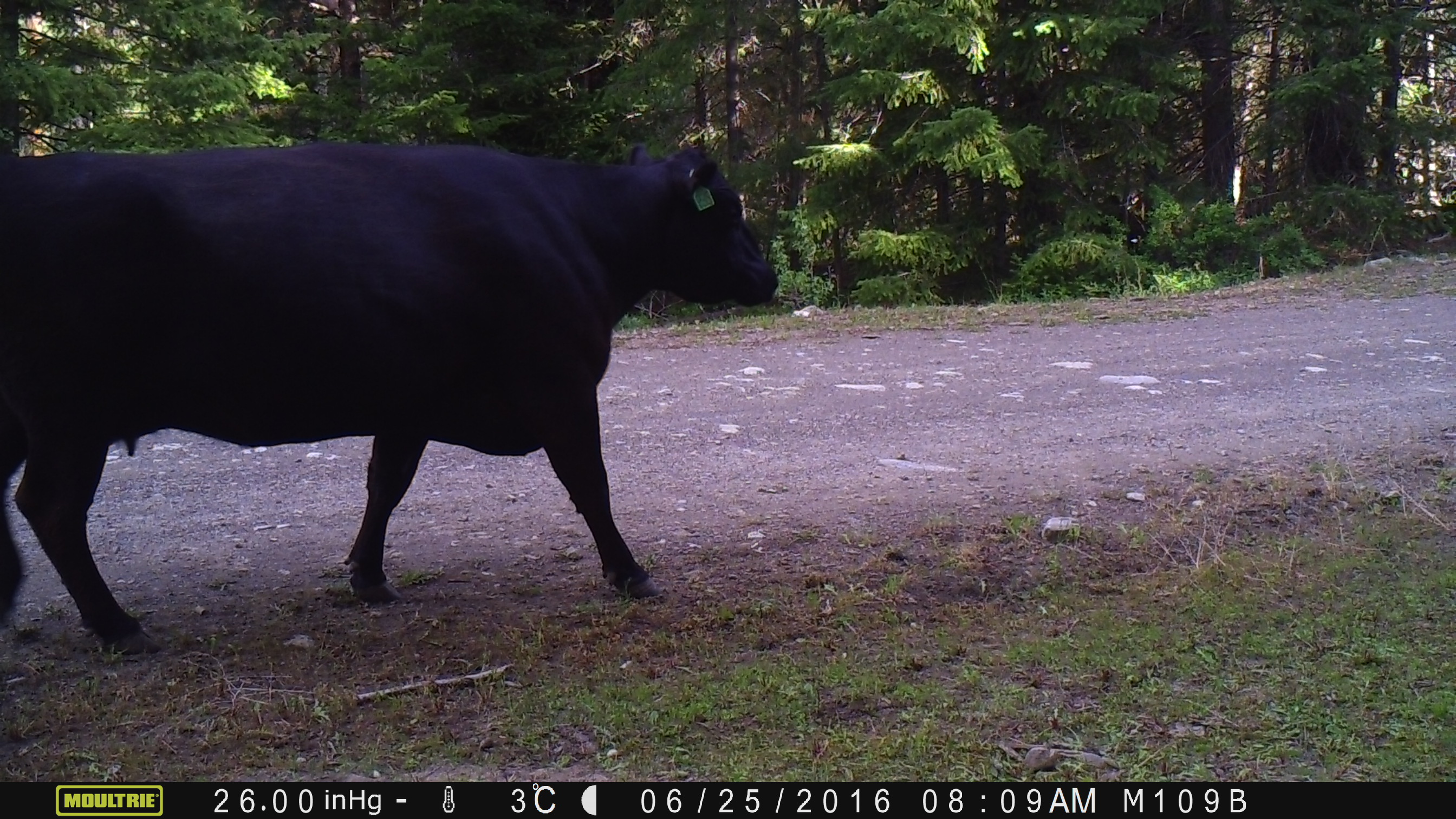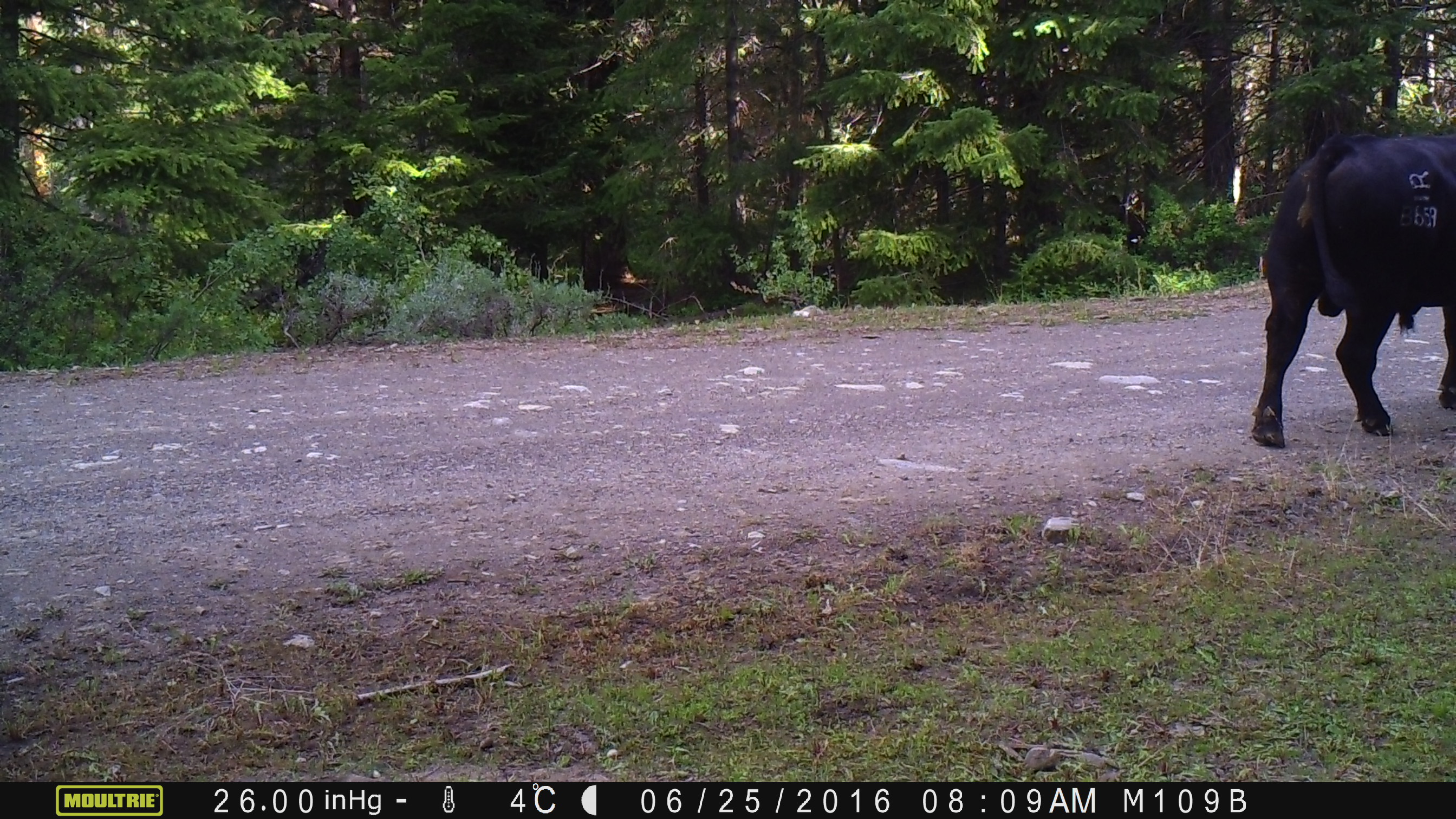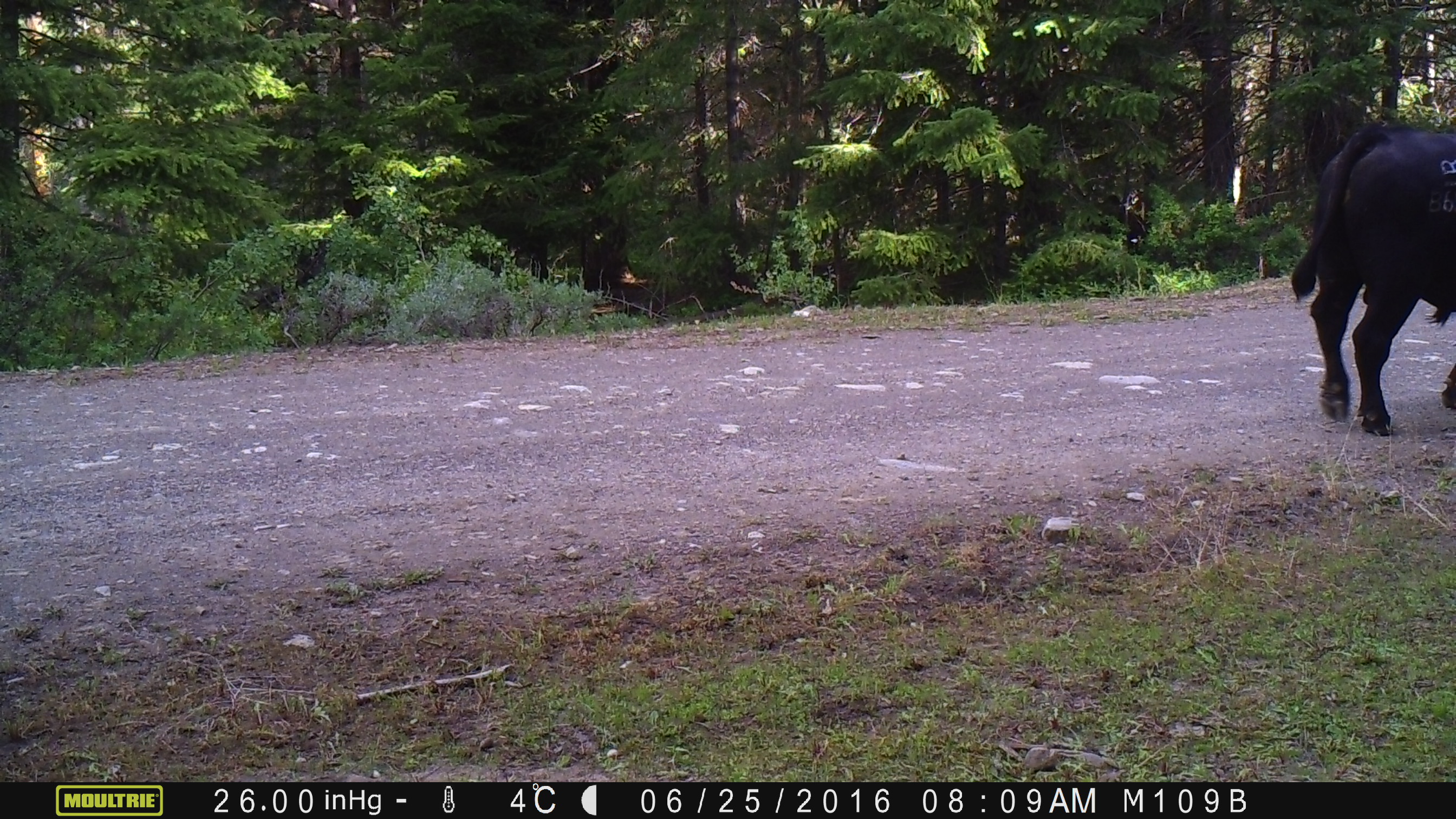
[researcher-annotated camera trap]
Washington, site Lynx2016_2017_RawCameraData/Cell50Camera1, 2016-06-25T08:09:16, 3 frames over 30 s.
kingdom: Animalia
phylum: Chordata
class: Mammalia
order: Artiodactyla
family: Bovidae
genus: Bos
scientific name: Bos taurus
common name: domestic cattle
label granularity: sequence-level